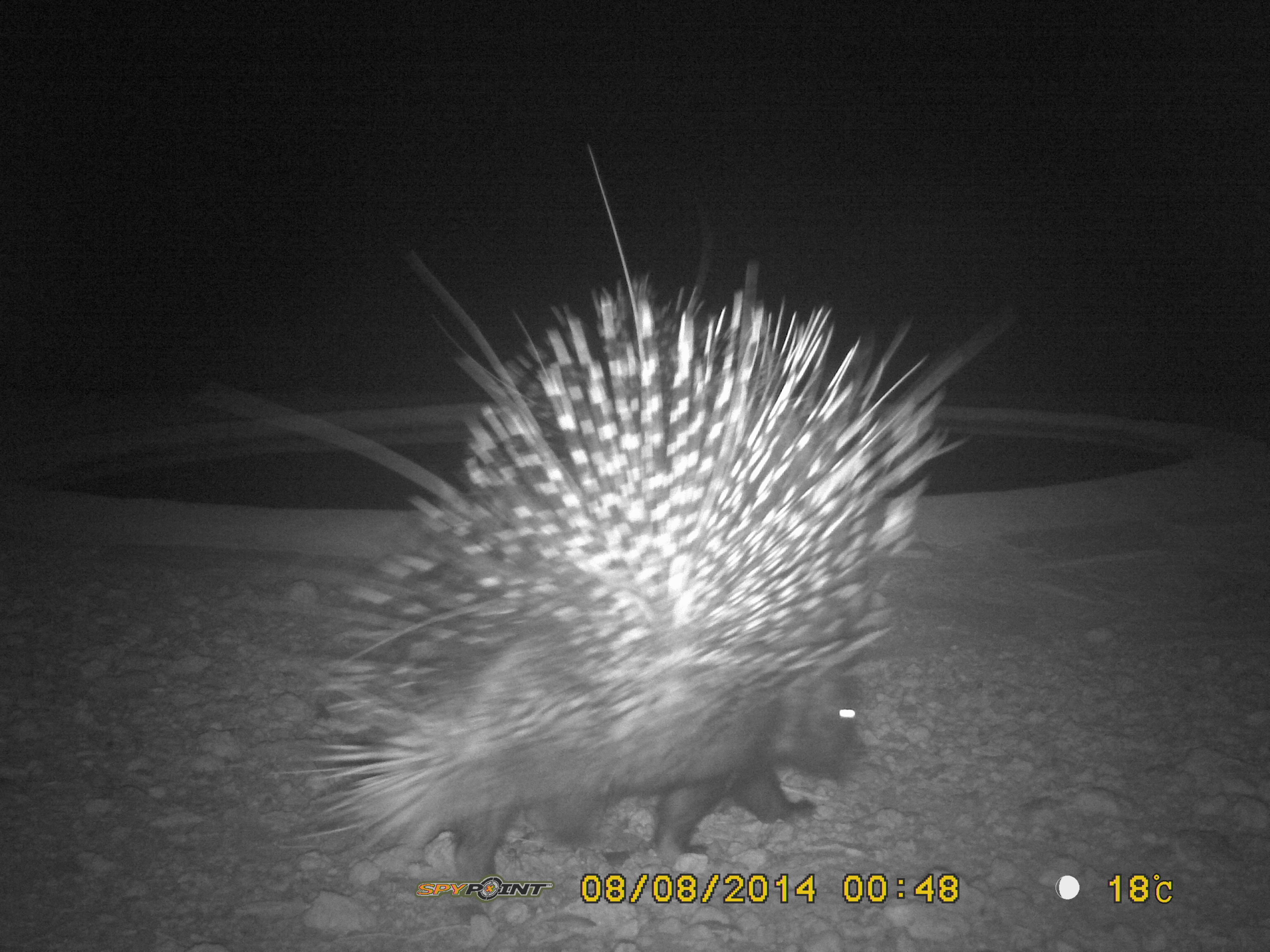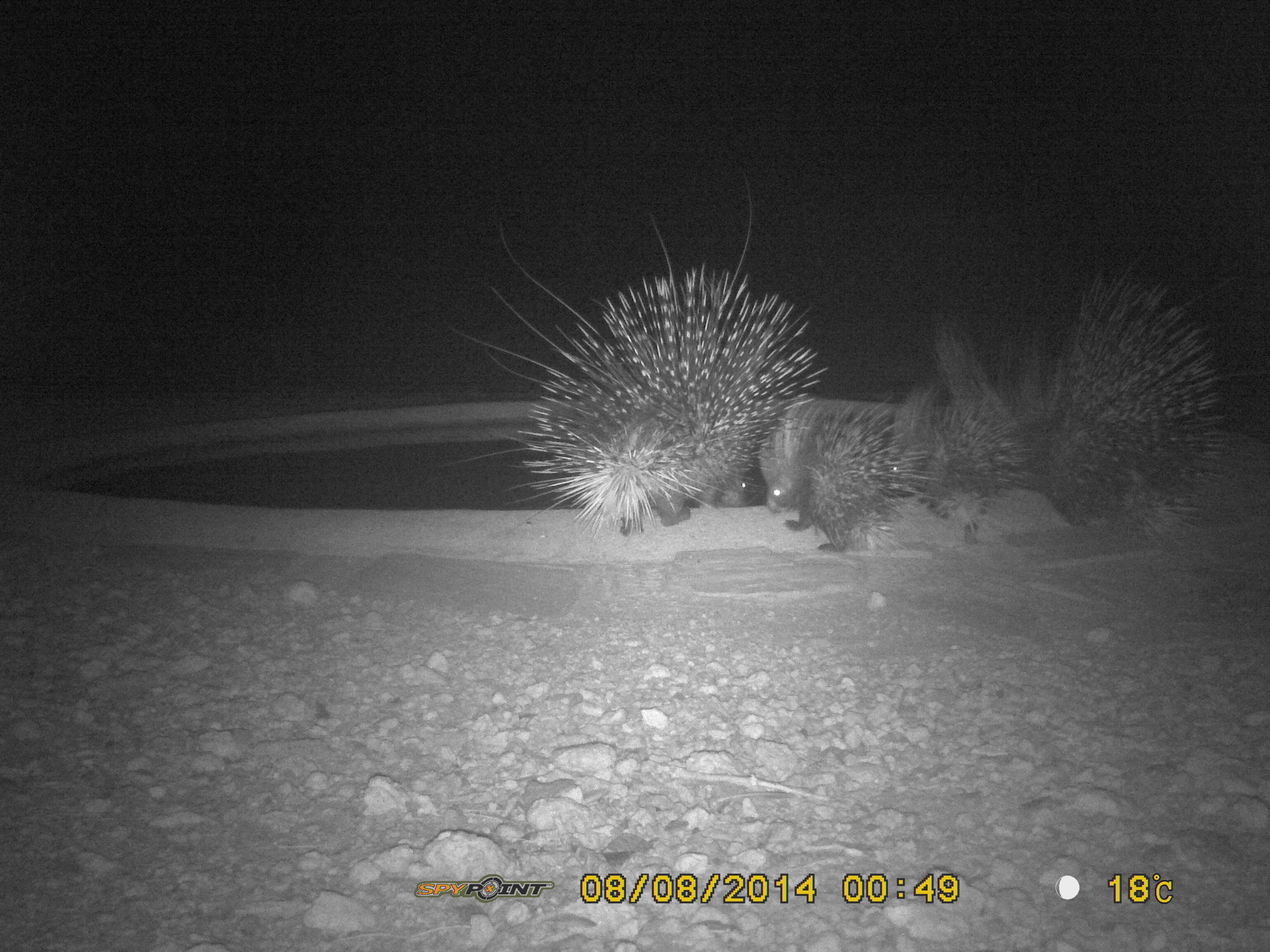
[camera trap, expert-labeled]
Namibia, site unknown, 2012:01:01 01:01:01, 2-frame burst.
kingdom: Animalia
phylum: Chordata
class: Mammalia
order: Rodentia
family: Hystricidae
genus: Hystrix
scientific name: Hystrix africaeaustralis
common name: cape porcupine